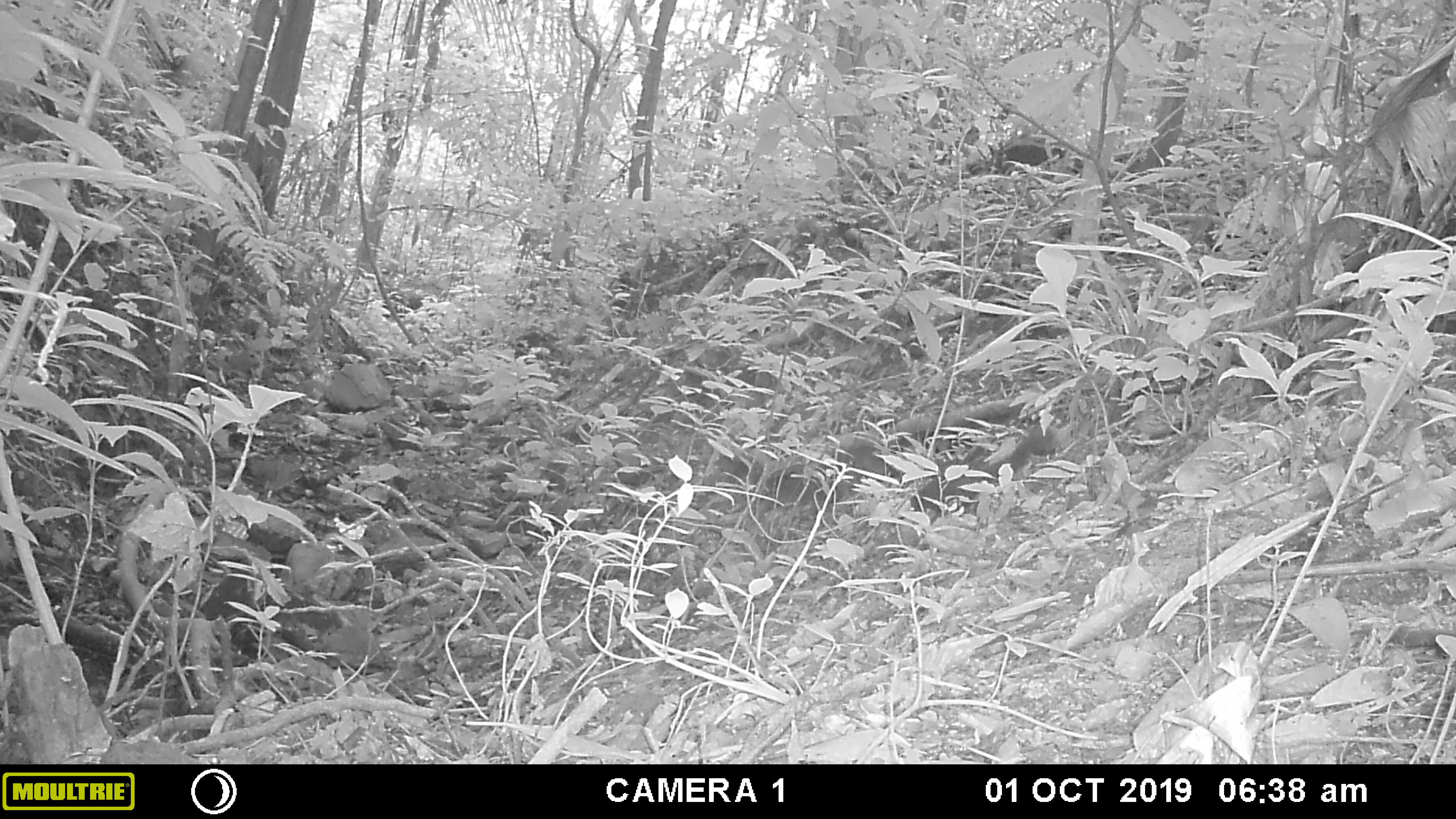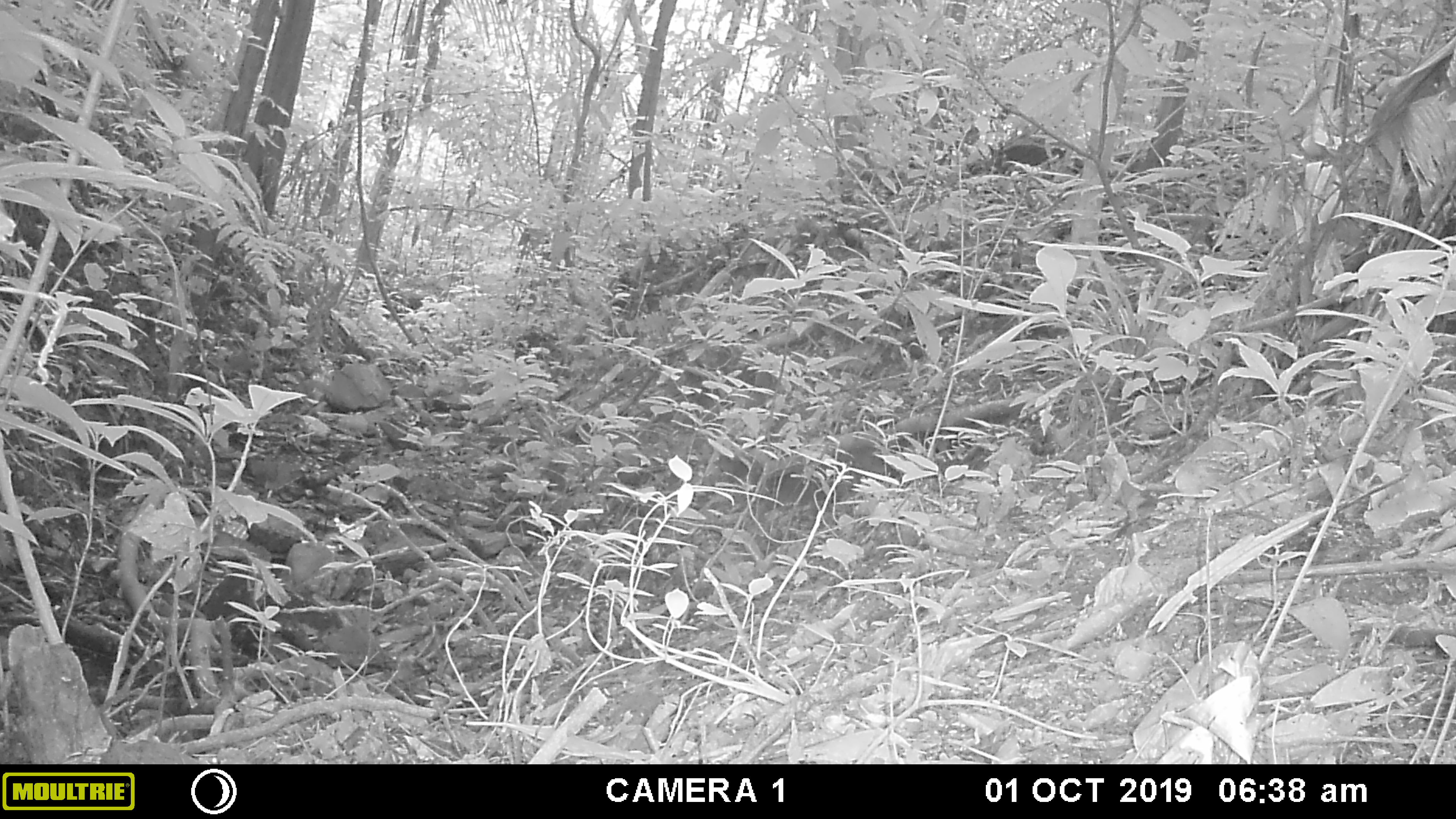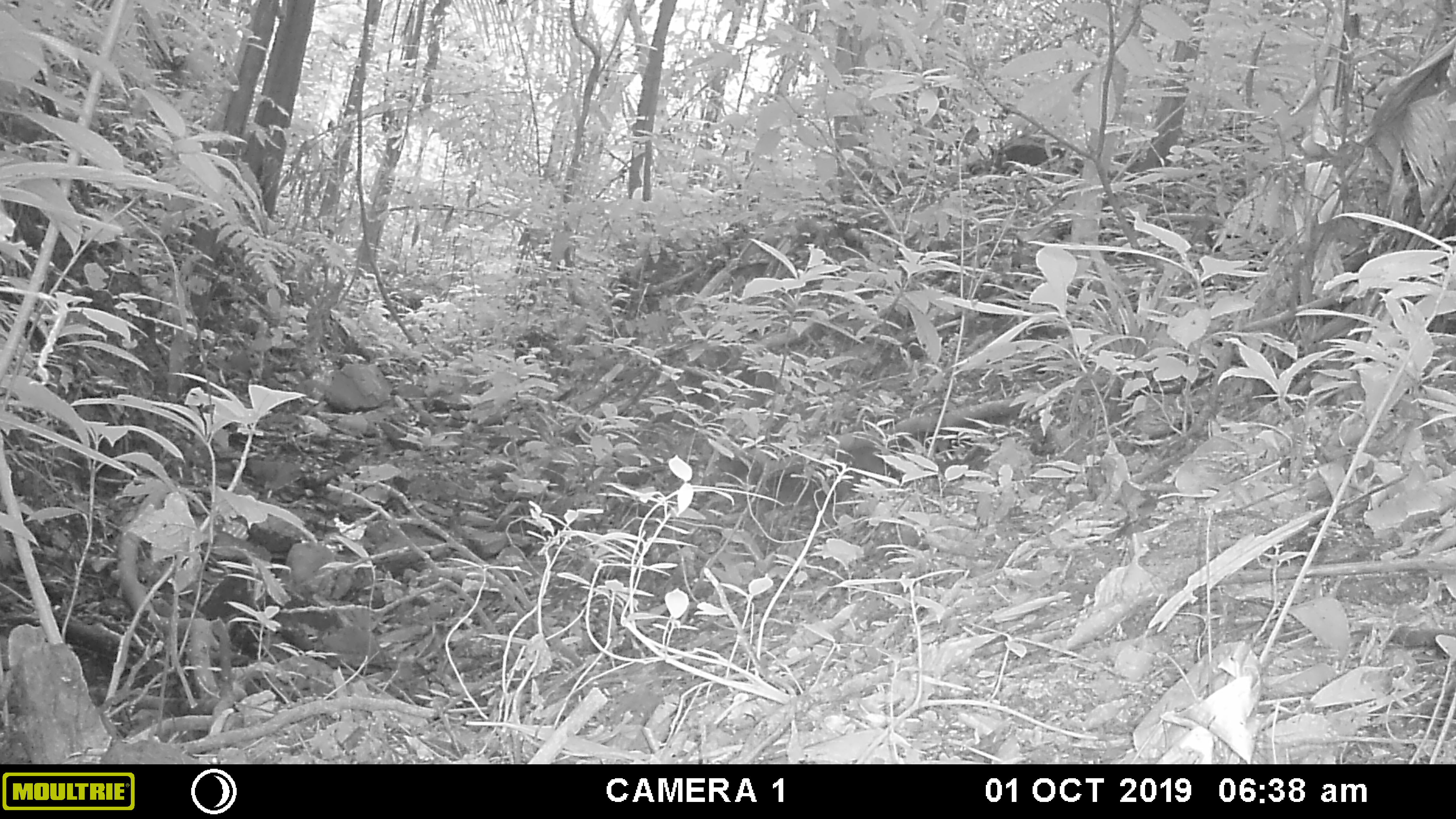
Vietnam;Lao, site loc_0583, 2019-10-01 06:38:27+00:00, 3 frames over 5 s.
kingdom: Animalia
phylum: Chordata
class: Mammalia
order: Rodentia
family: Sciuridae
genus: Sciurus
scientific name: Sciurus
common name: squirrel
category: unidentified squirrel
Unidentified squirrel (squirrel) (Sciurus). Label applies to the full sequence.